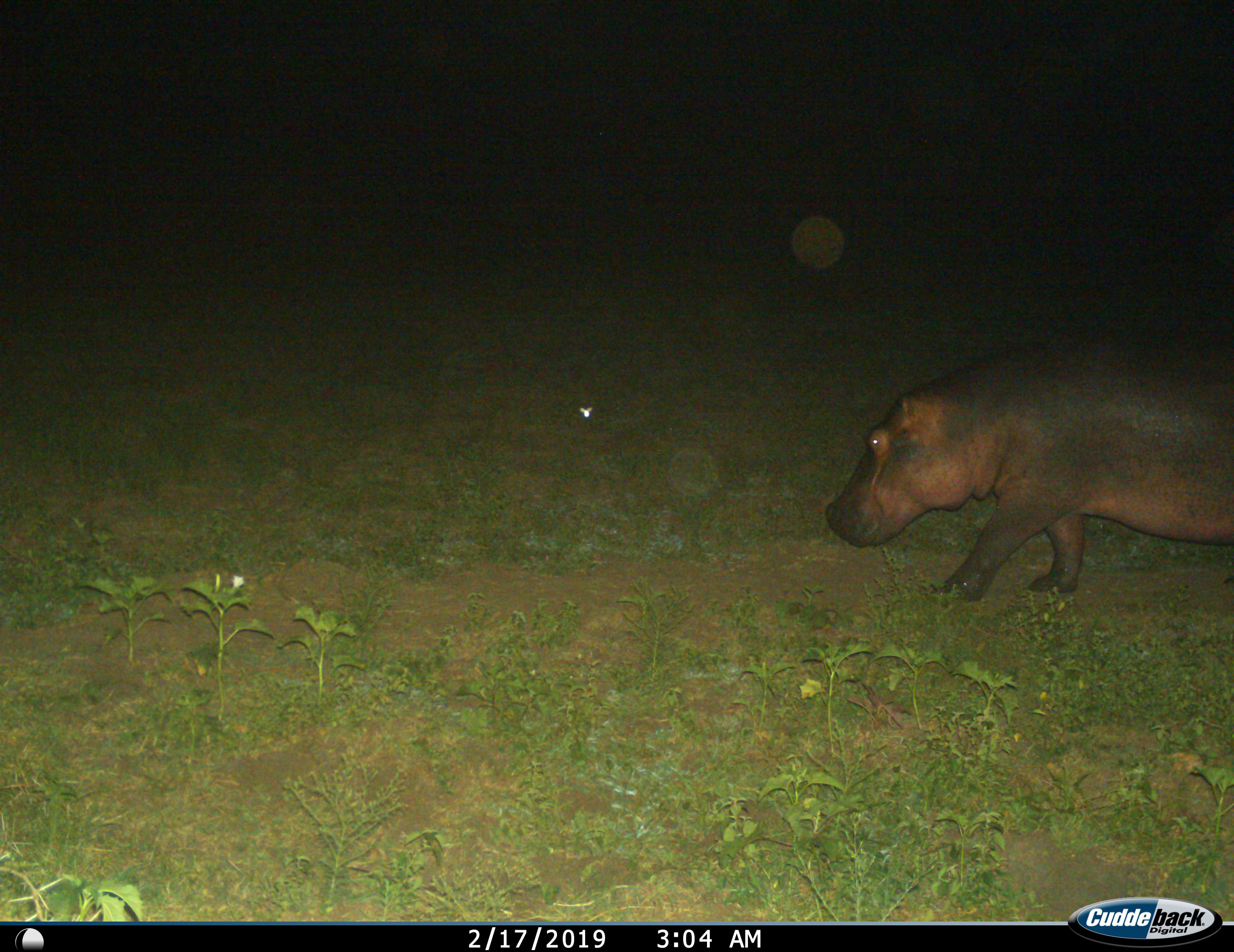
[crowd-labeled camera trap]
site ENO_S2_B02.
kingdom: Animalia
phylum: Chordata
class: Mammalia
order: Artiodactyla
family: Hippopotamidae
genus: Hippopotamus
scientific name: Hippopotamus amphibius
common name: hippopotamus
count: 1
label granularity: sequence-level